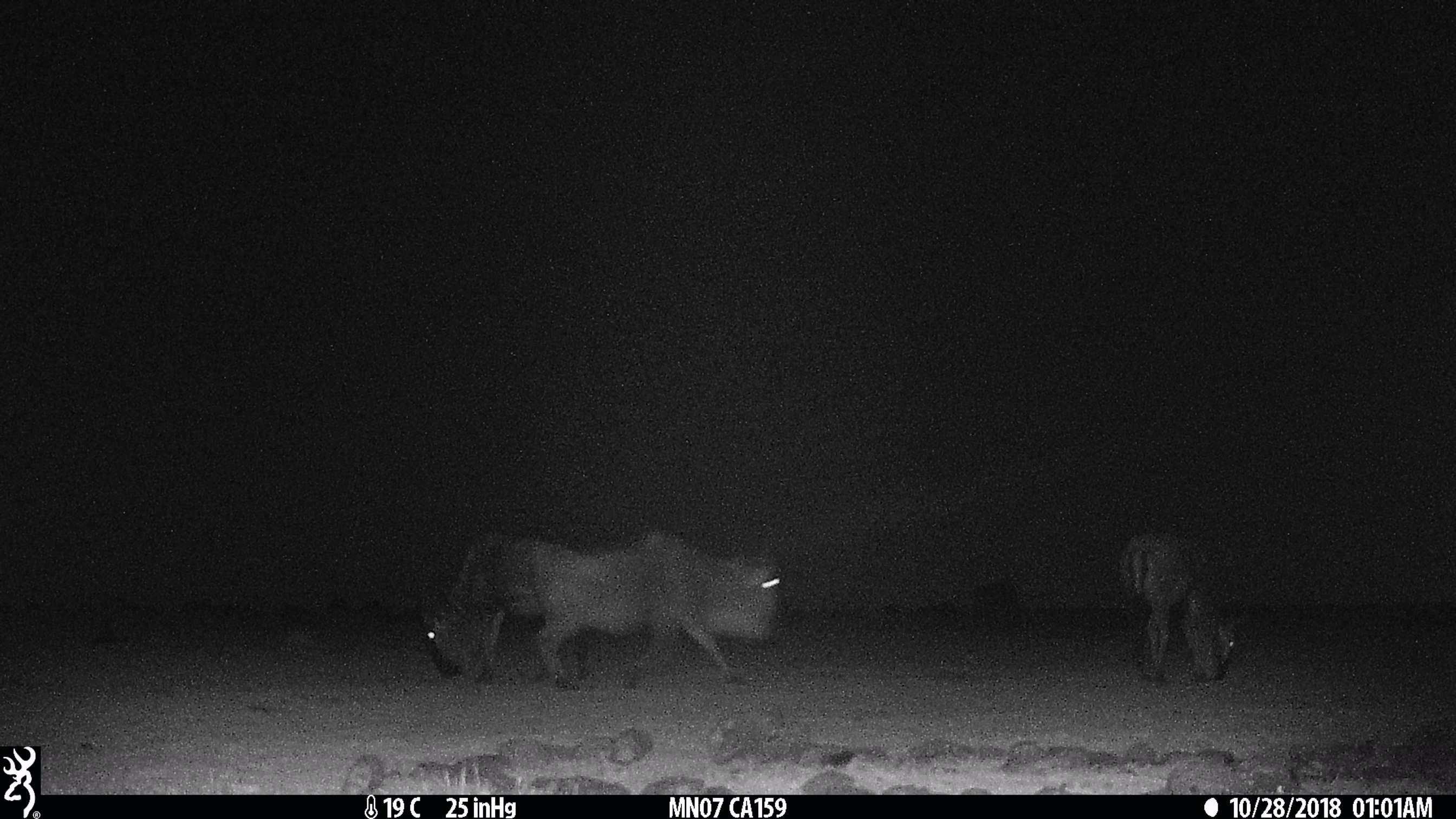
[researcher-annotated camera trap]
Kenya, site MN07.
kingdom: Animalia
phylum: Chordata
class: Mammalia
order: Artiodactyla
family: Bovidae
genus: Connochaetes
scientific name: Connochaetes taurinus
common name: blue wildebeest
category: wildebeest